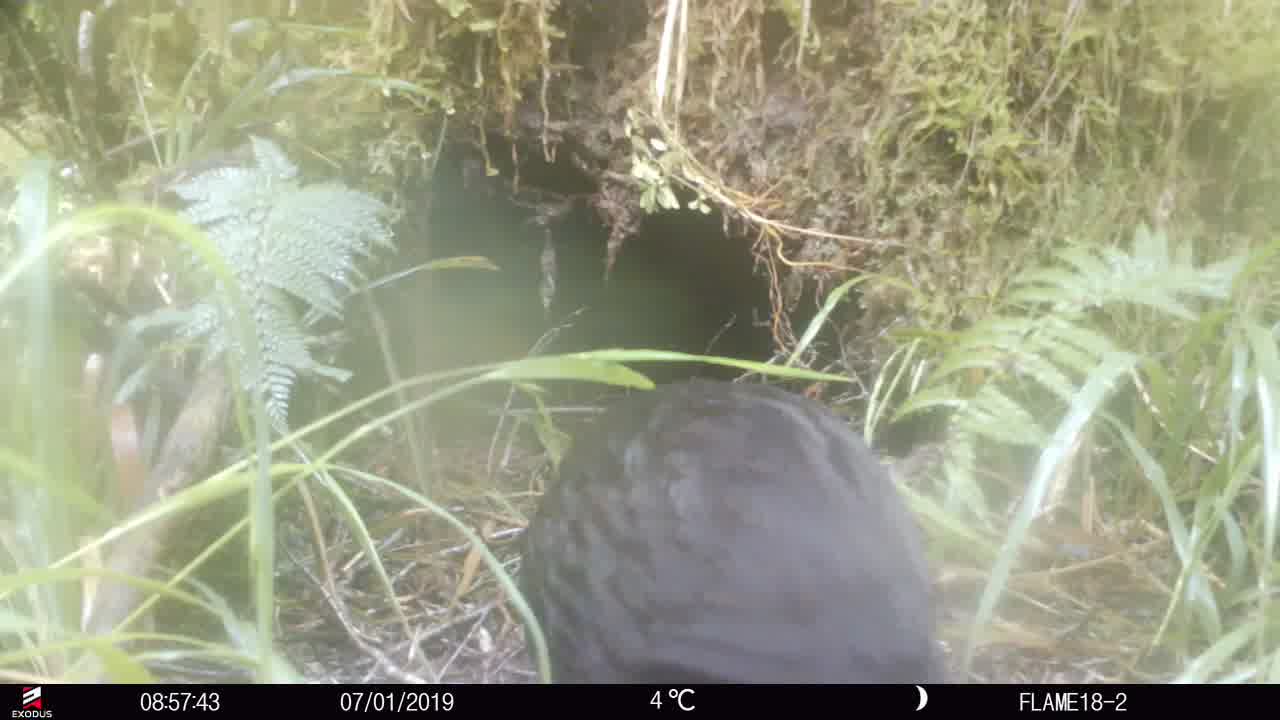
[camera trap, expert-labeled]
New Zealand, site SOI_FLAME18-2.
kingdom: Animalia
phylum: Chordata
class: Aves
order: Gruiformes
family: Rallidae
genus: Gallirallus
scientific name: Gallirallus australis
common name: weka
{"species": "weka (Gallirallus australis)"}